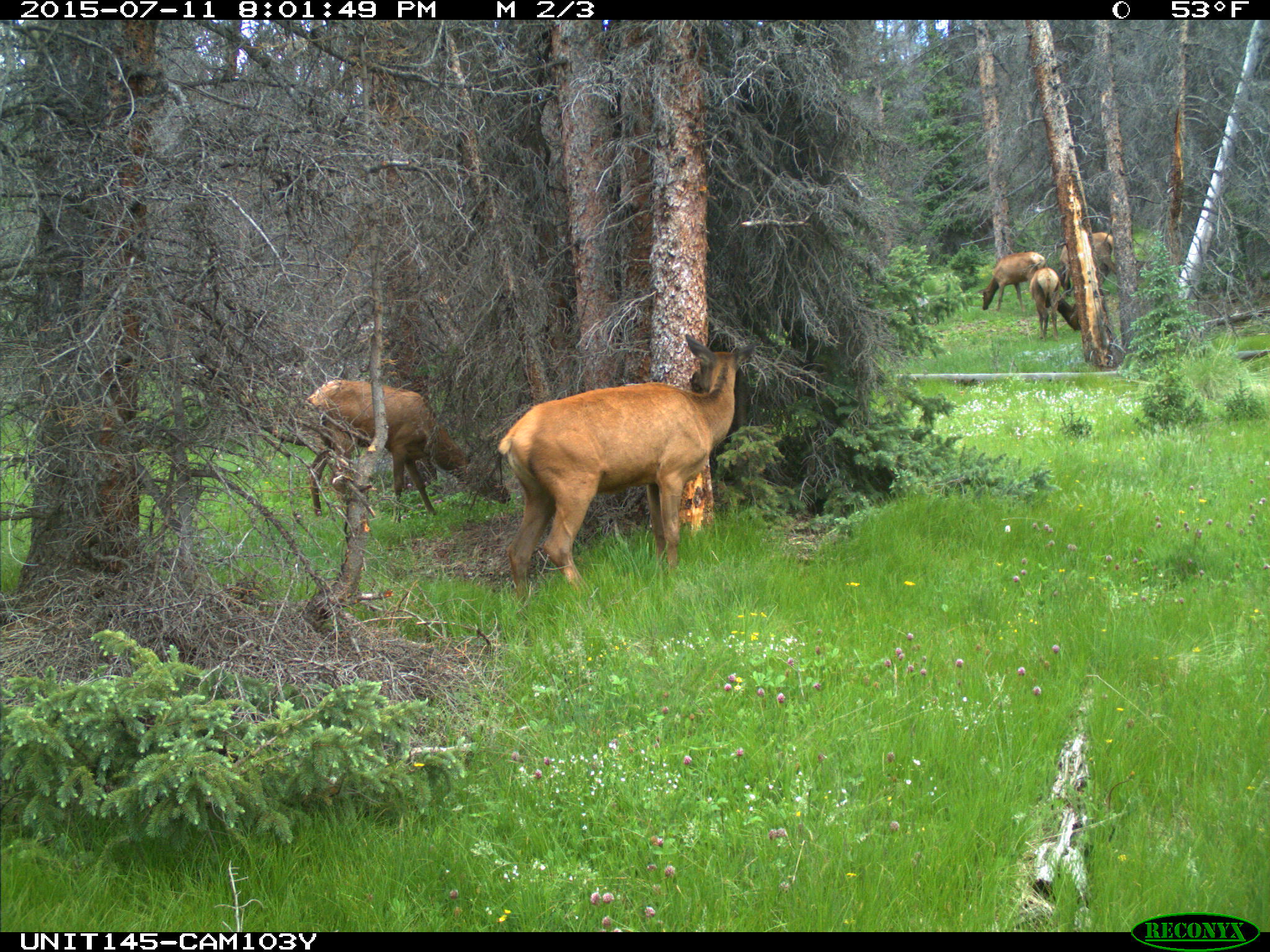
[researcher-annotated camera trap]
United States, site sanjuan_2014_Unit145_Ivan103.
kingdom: Animalia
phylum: Chordata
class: Mammalia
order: Artiodactyla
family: Cervidae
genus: Cervus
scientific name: Cervus elaphus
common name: red deer